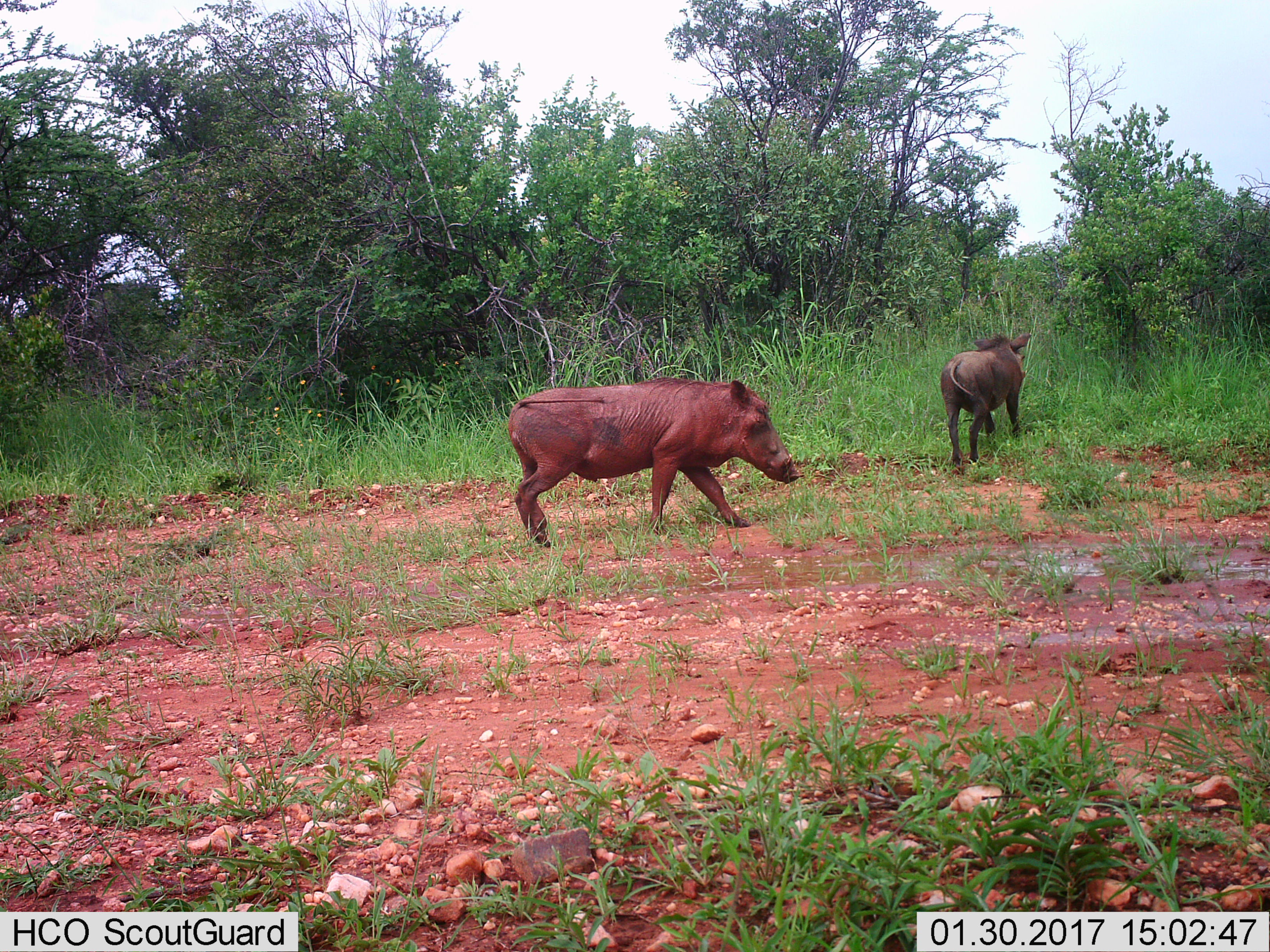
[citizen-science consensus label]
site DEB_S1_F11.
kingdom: Animalia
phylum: Chordata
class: Mammalia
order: Artiodactyla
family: Suidae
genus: Phacochoerus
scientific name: Phacochoerus africanus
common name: warthog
Warthog (Phacochoerus africanus), count 2. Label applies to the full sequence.